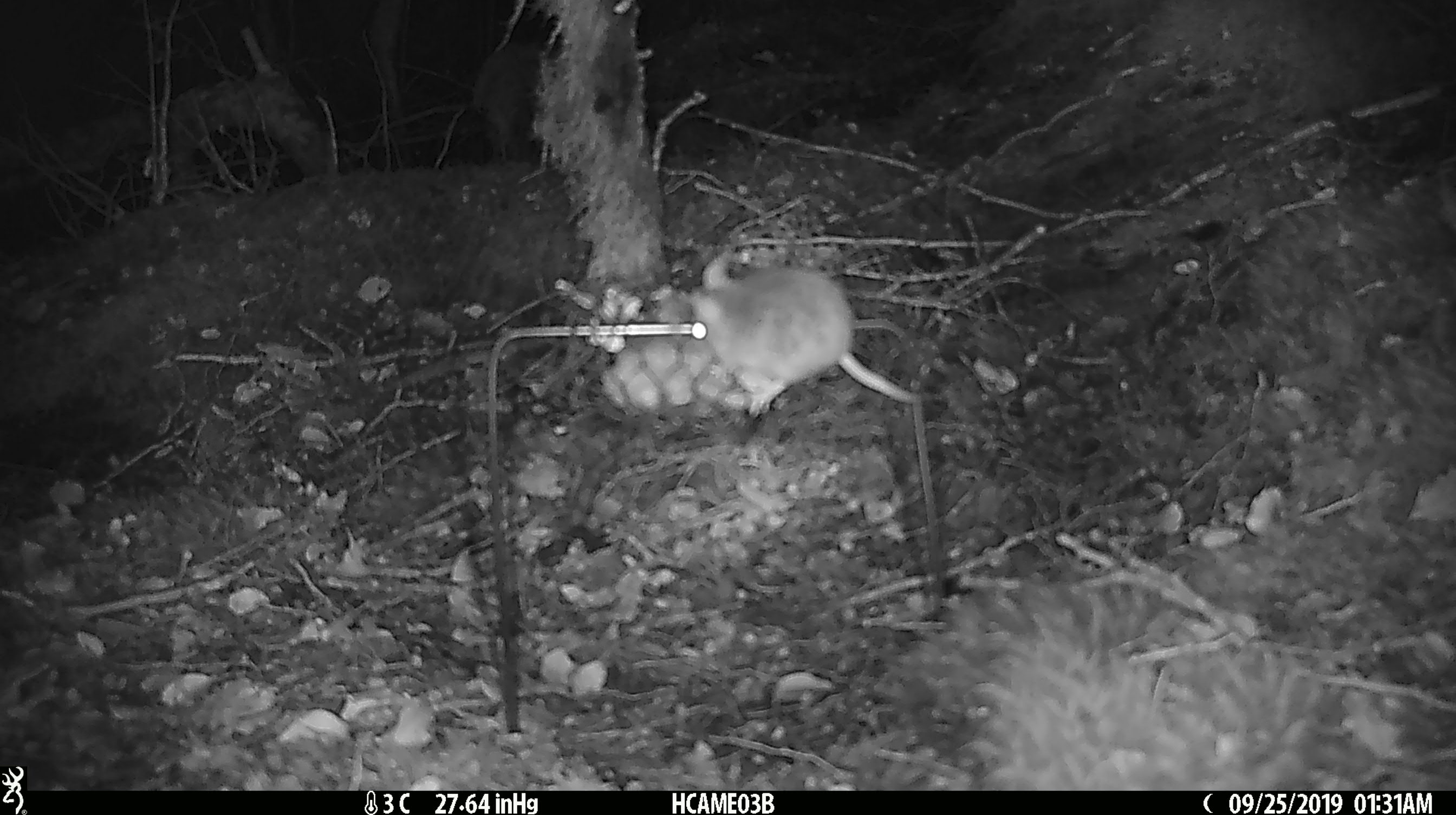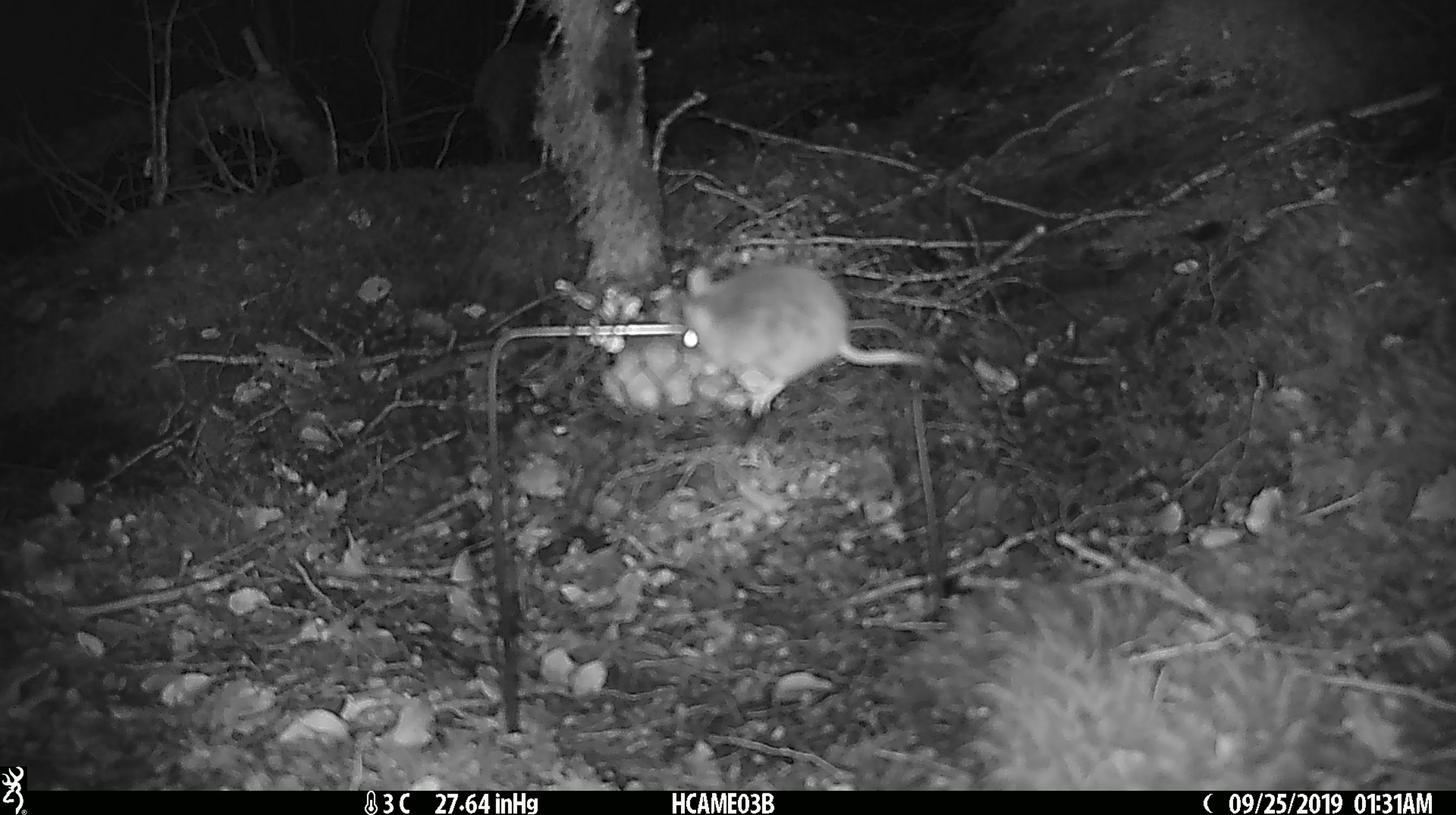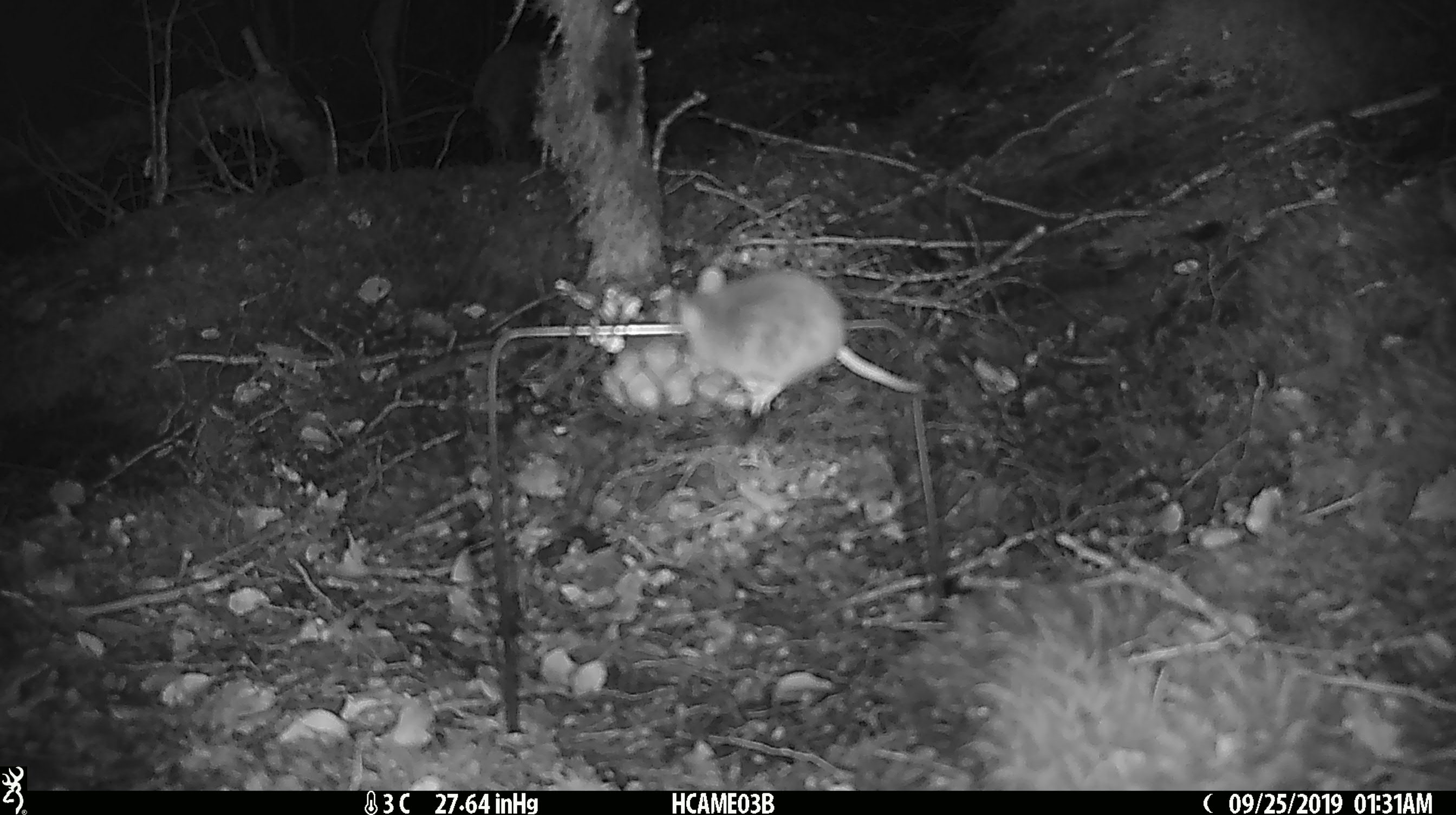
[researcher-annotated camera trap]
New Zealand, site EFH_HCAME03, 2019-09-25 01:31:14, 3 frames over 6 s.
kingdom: Animalia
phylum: Chordata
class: Mammalia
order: Rodentia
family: Muridae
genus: Mus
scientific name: Mus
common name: mouse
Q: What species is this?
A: Mouse (Mus).